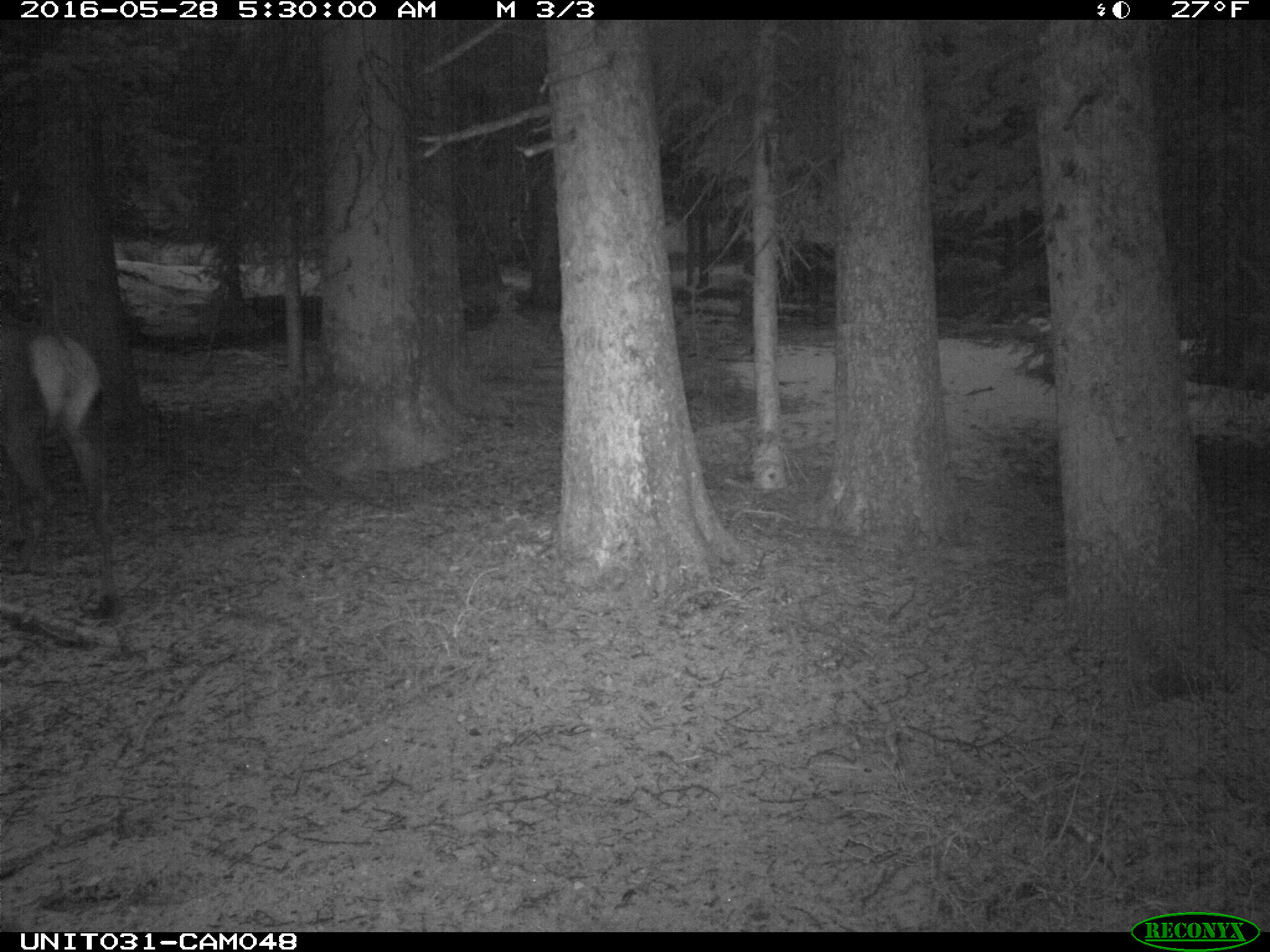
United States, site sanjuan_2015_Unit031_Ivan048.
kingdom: Animalia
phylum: Chordata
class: Mammalia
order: Artiodactyla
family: Cervidae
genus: Cervus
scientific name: Cervus elaphus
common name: red deer